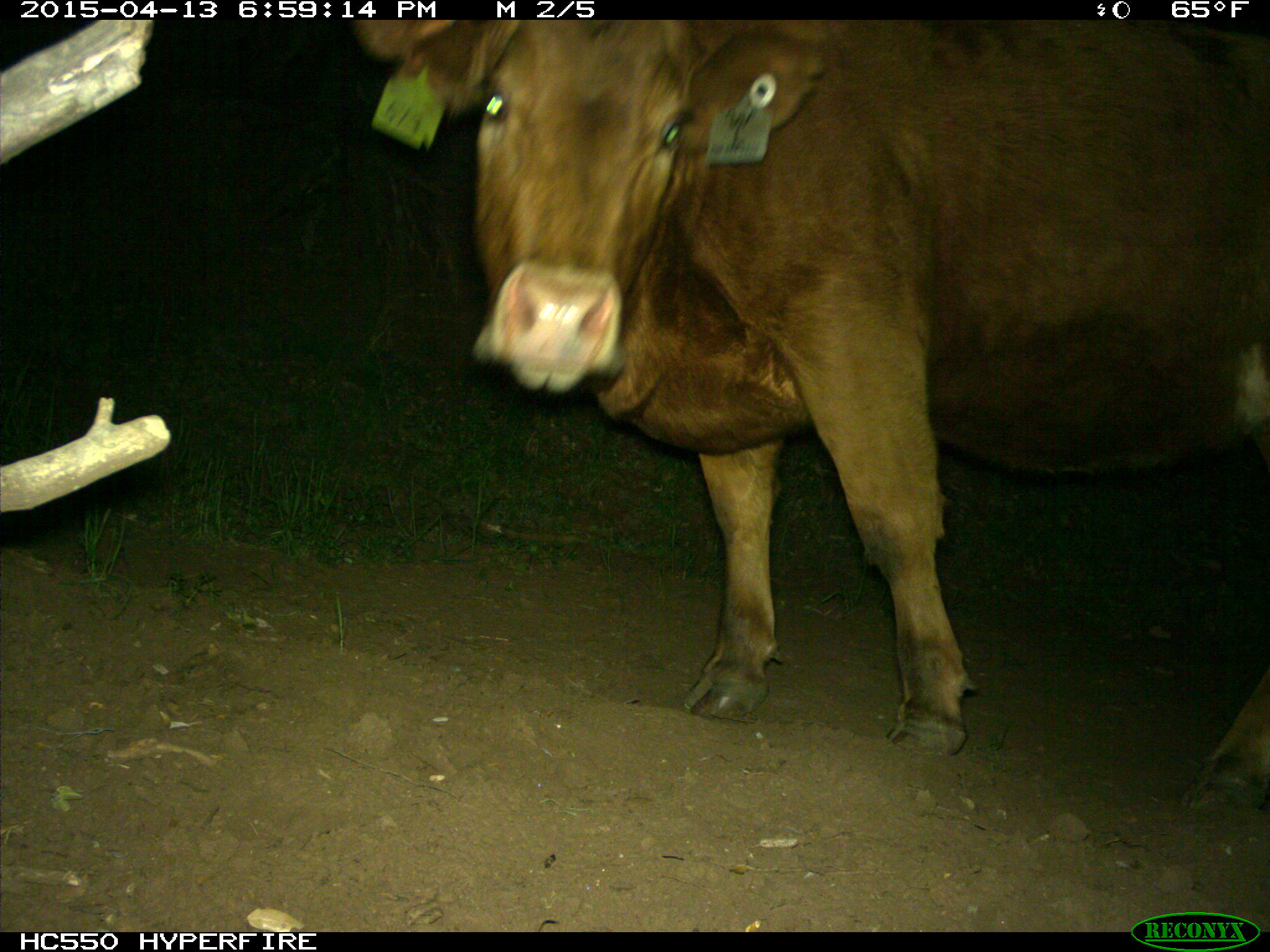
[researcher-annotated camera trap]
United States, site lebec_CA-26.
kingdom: Animalia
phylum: Chordata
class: Mammalia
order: Artiodactyla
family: Bovidae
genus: Bos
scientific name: Bos taurus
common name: domestic cow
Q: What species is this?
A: Bos taurus (domestic cow).